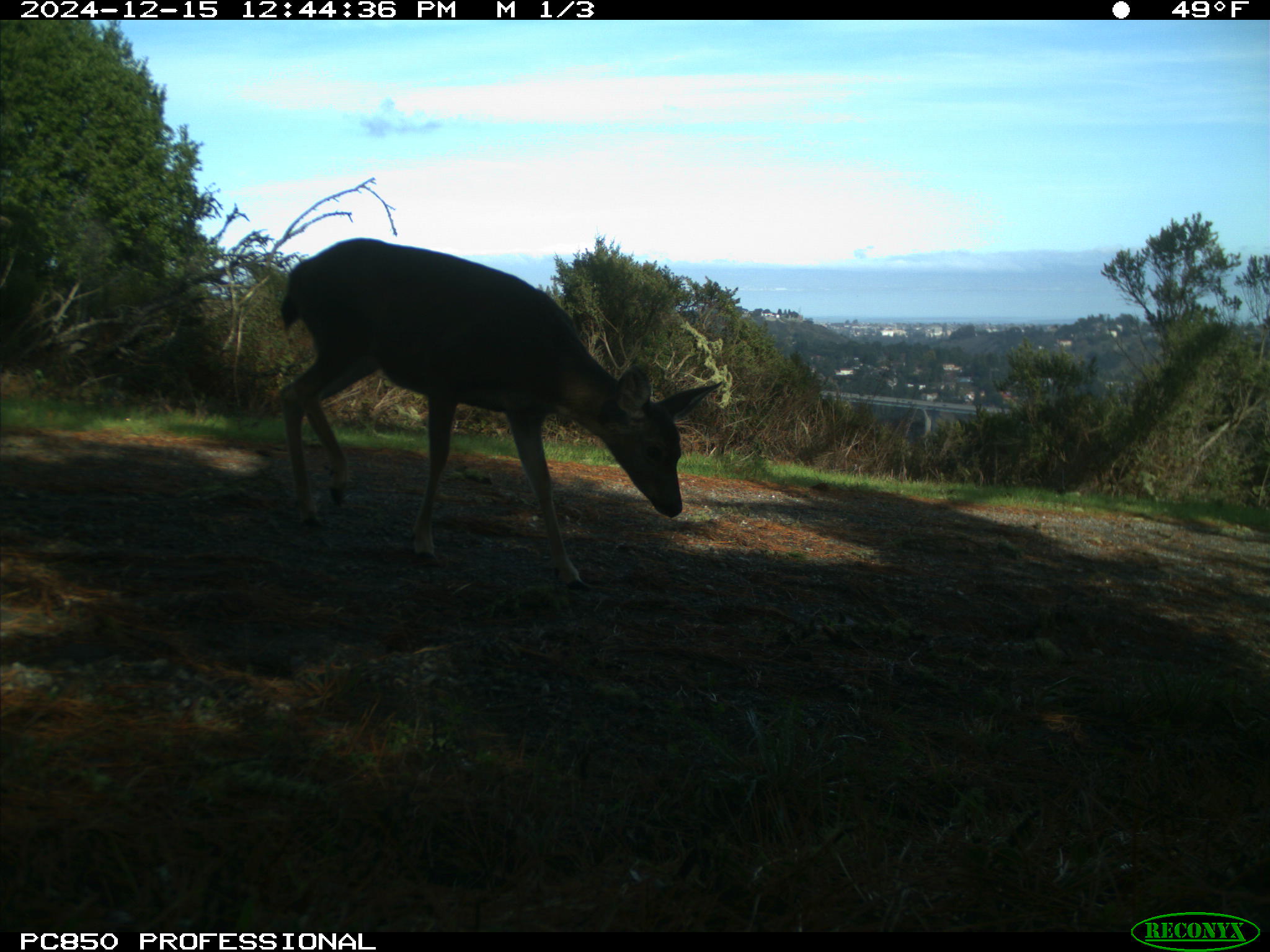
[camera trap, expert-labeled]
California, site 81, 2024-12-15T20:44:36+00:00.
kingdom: Animalia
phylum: Chordata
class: Mammalia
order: Artiodactyla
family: Cervidae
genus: Odocoileus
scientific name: Odocoileus hemionus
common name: mule deer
Mule deer (Odocoileus hemionus).